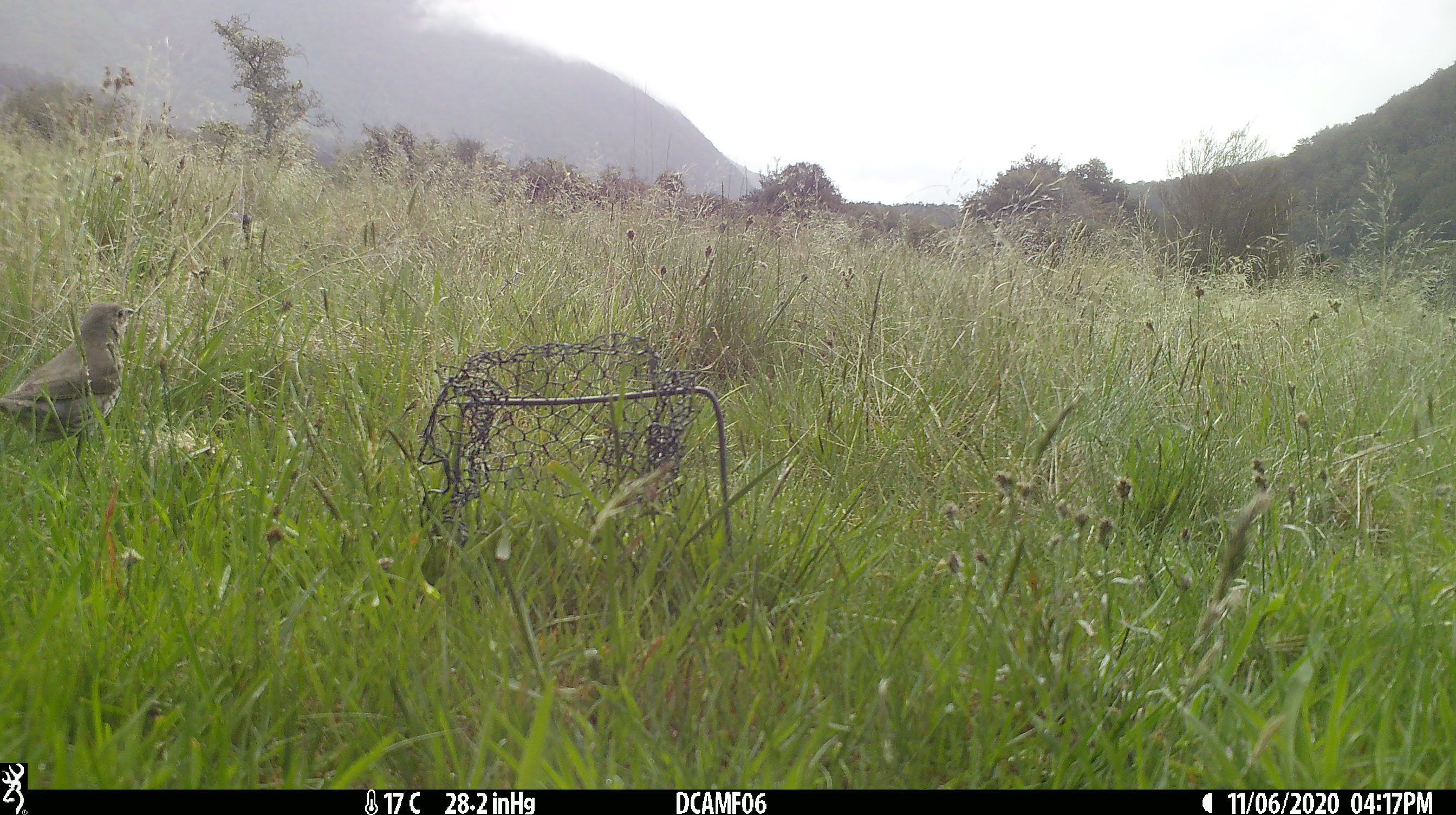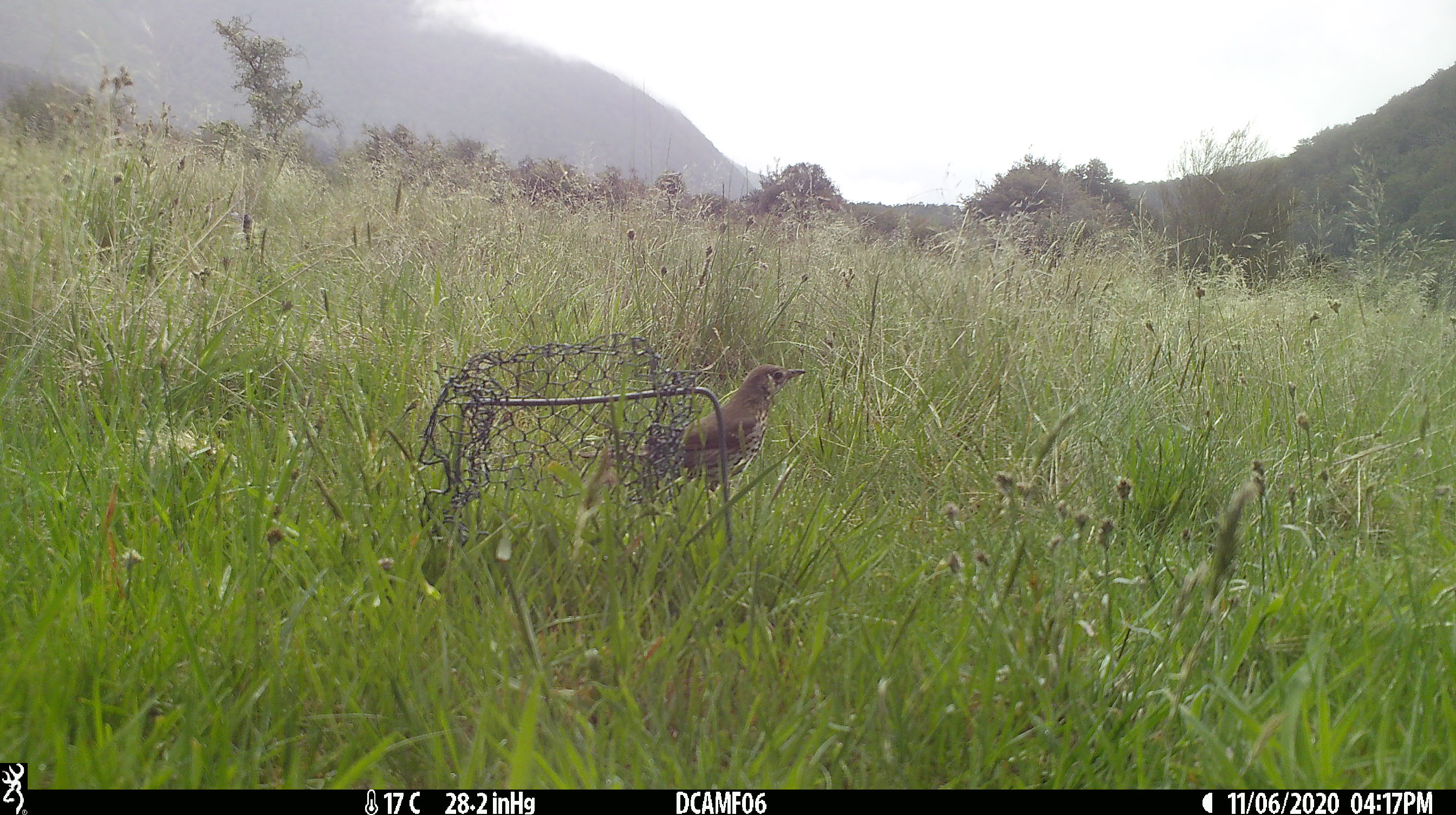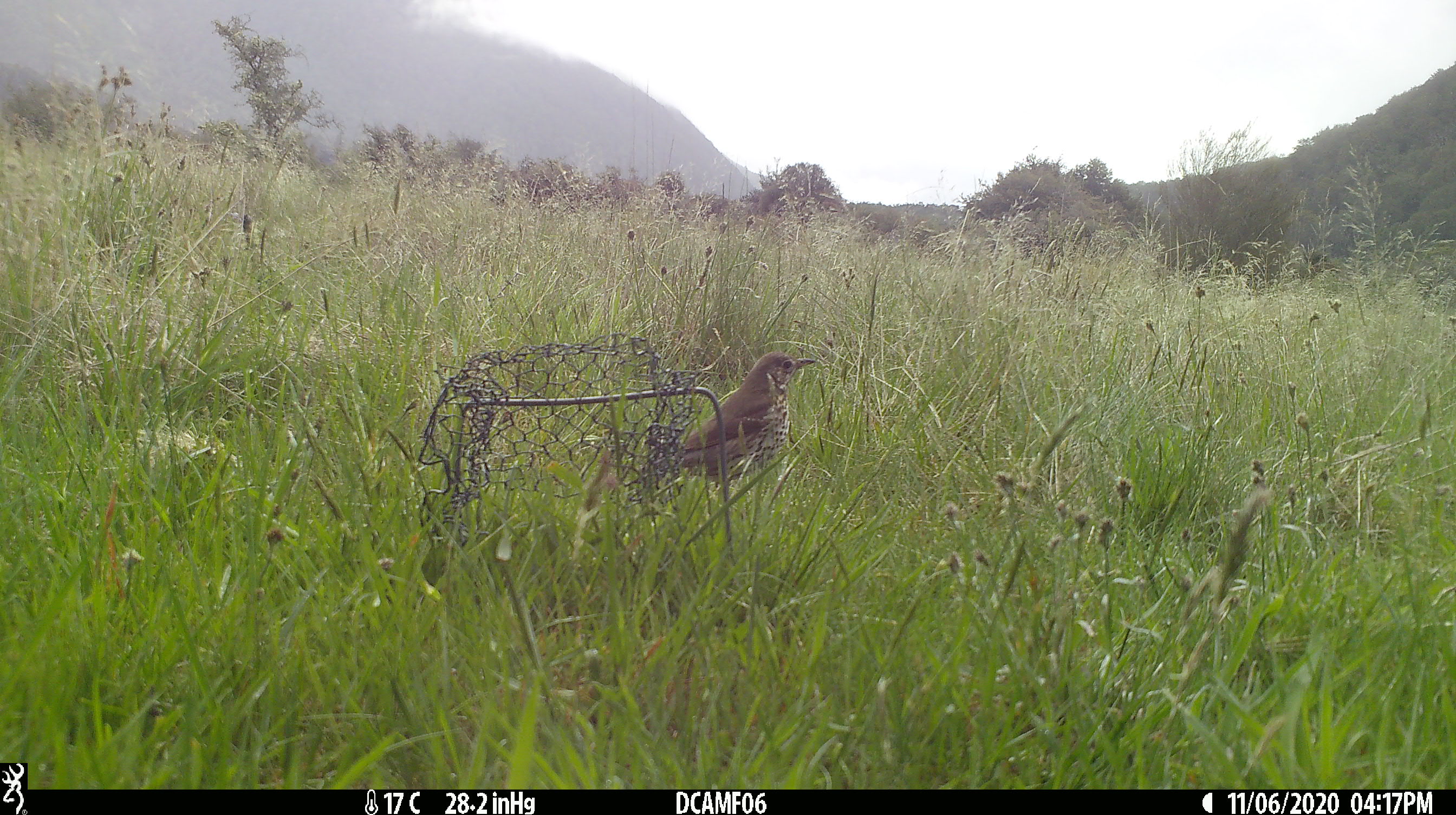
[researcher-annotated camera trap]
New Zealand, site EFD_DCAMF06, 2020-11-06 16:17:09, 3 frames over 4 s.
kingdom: Animalia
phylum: Chordata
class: Aves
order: Passeriformes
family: Turdidae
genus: Turdus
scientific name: Turdus philomelos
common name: song thrush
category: thrush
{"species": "thrush (song thrush) (Turdus philomelos)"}